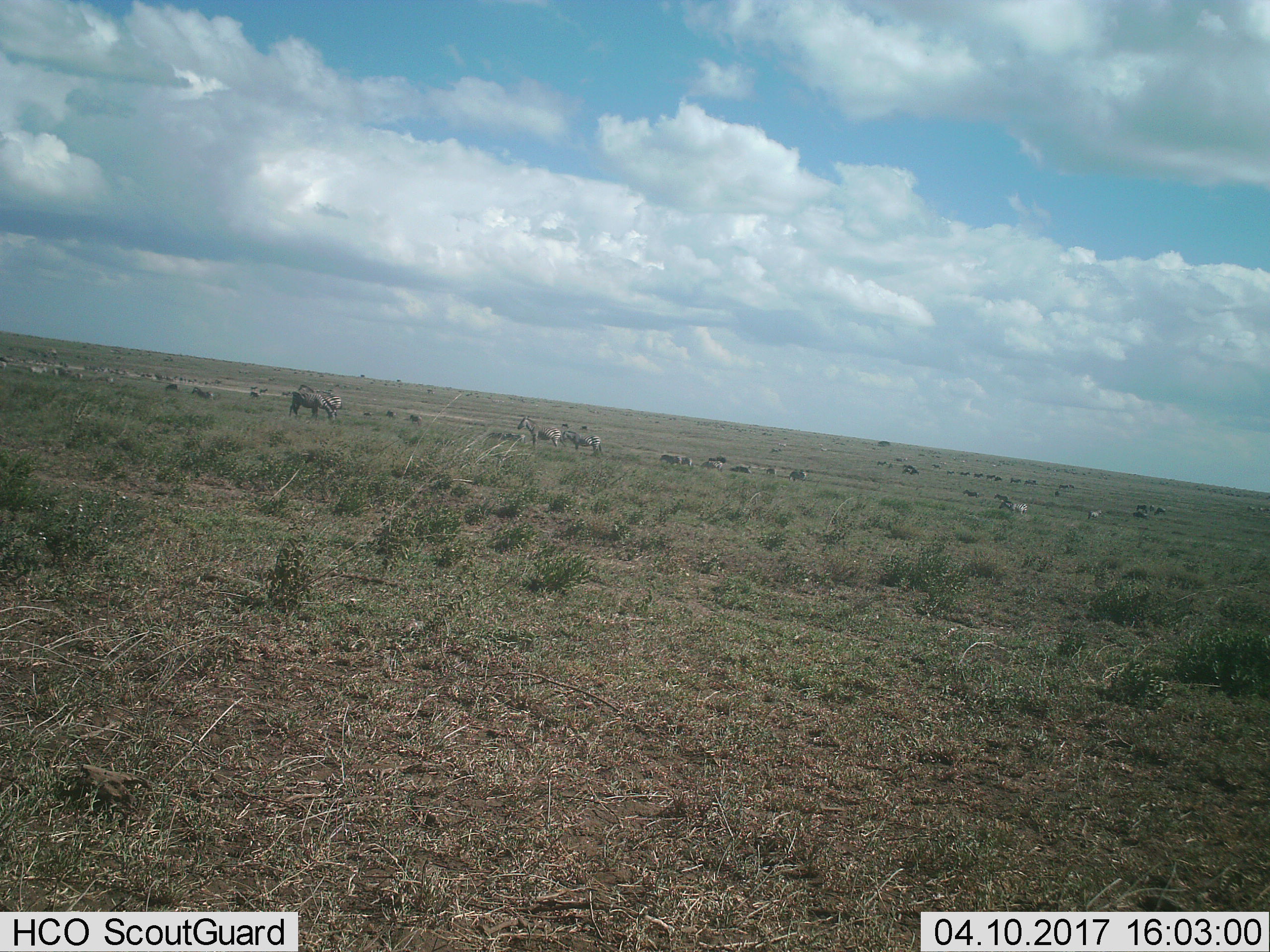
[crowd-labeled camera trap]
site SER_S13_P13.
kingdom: Animalia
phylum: Chordata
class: Mammalia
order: Perissodactyla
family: Equidae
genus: Equus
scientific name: Equus quagga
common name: plains zebra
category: zebraplains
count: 11-50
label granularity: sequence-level